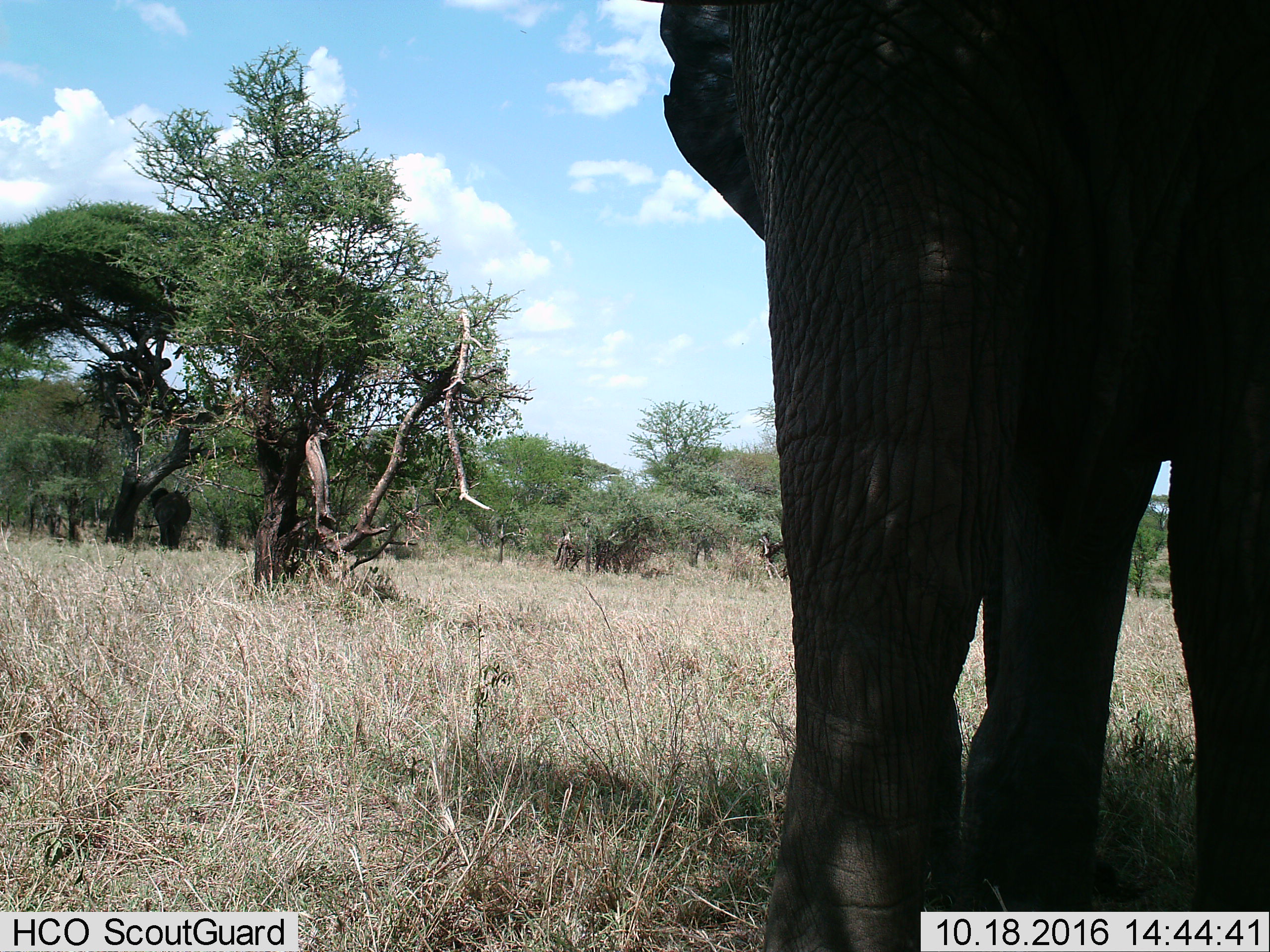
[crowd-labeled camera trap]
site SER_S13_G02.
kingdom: Animalia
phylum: Chordata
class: Mammalia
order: Proboscidea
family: Elephantidae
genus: Loxodonta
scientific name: Loxodonta africana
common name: african bush elephant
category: elephant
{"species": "elephant (african bush elephant) (Loxodonta africana)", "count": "1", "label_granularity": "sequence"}